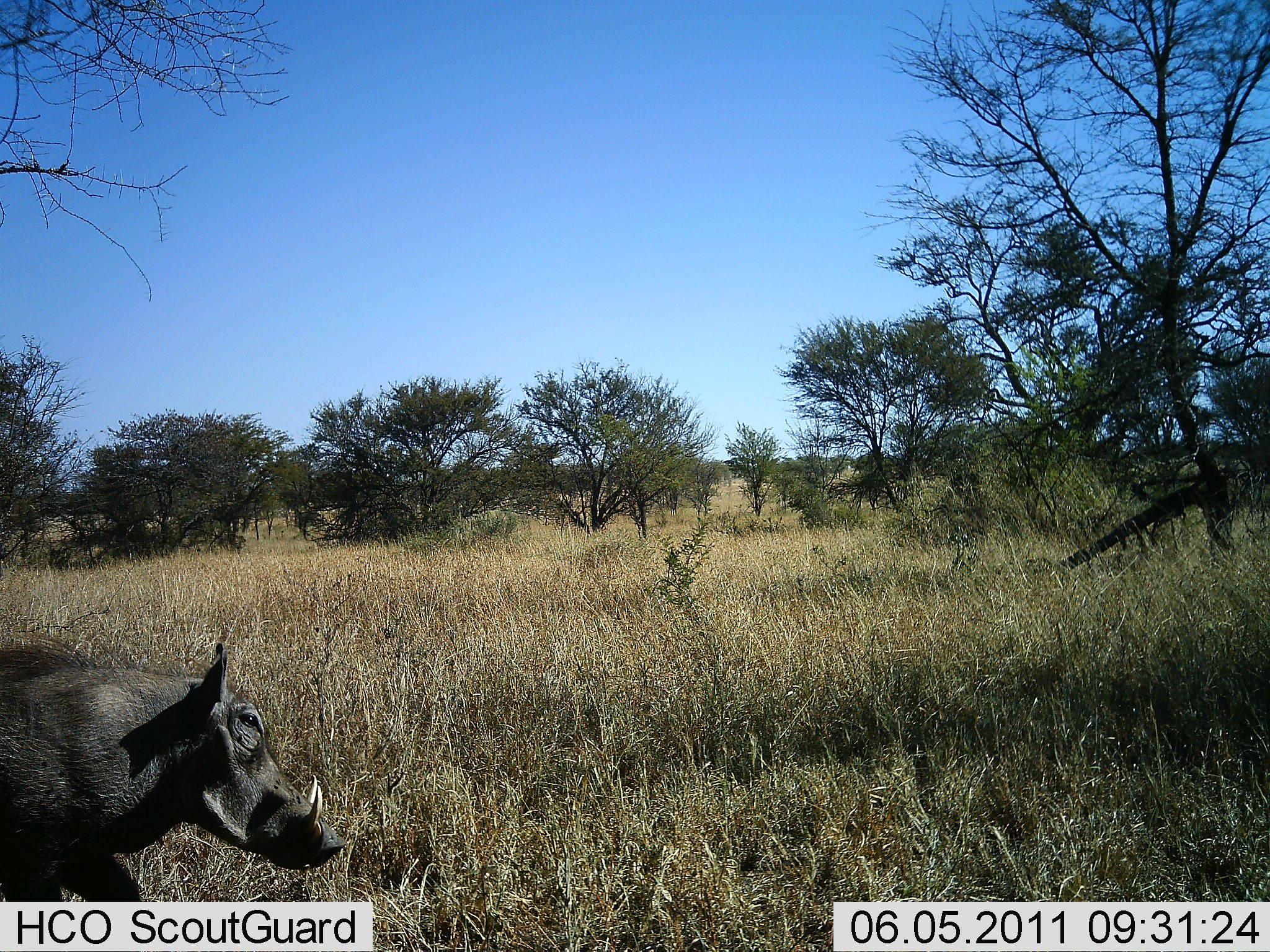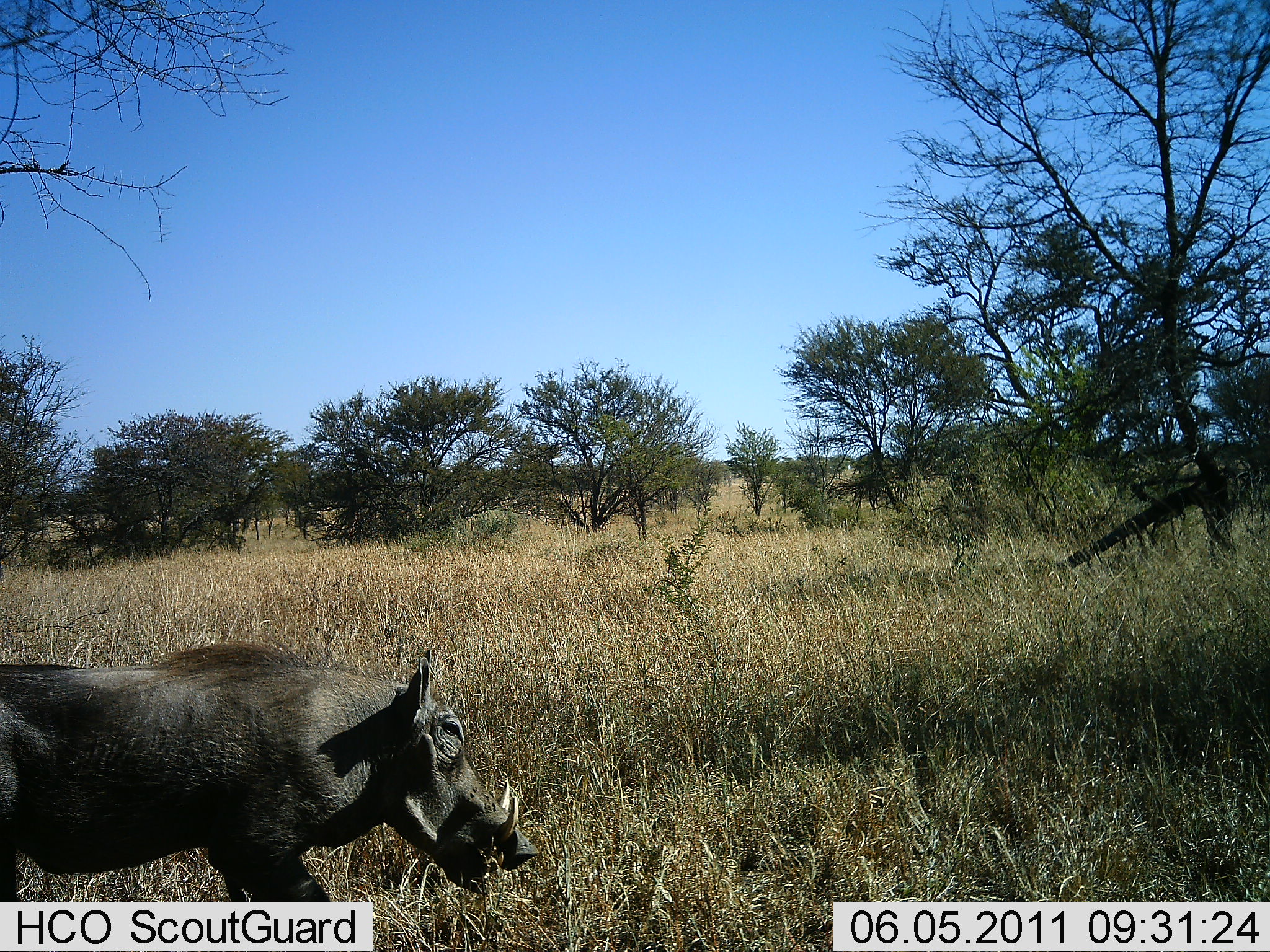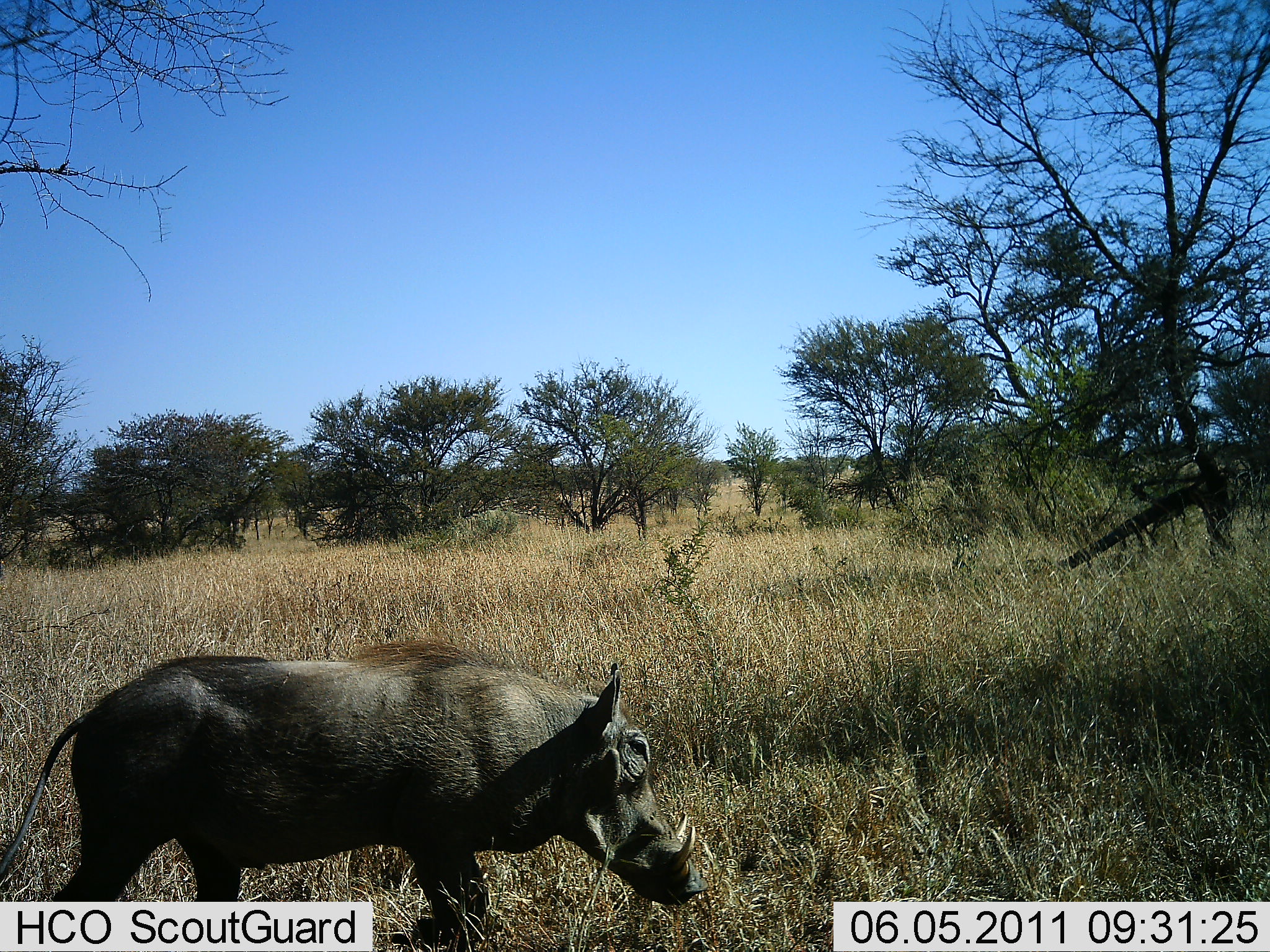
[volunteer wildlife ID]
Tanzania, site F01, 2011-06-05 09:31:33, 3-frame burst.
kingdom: Animalia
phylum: Chordata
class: Mammalia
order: Artiodactyla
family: Suidae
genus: Phacochoerus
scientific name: Phacochoerus africanus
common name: warthog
Warthog (Phacochoerus africanus), count 1. Behavior (volunteer vote fractions): standing 0%, resting 0%, moving 100%, interacting 0%. Young present (vote fraction): 0%. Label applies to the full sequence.